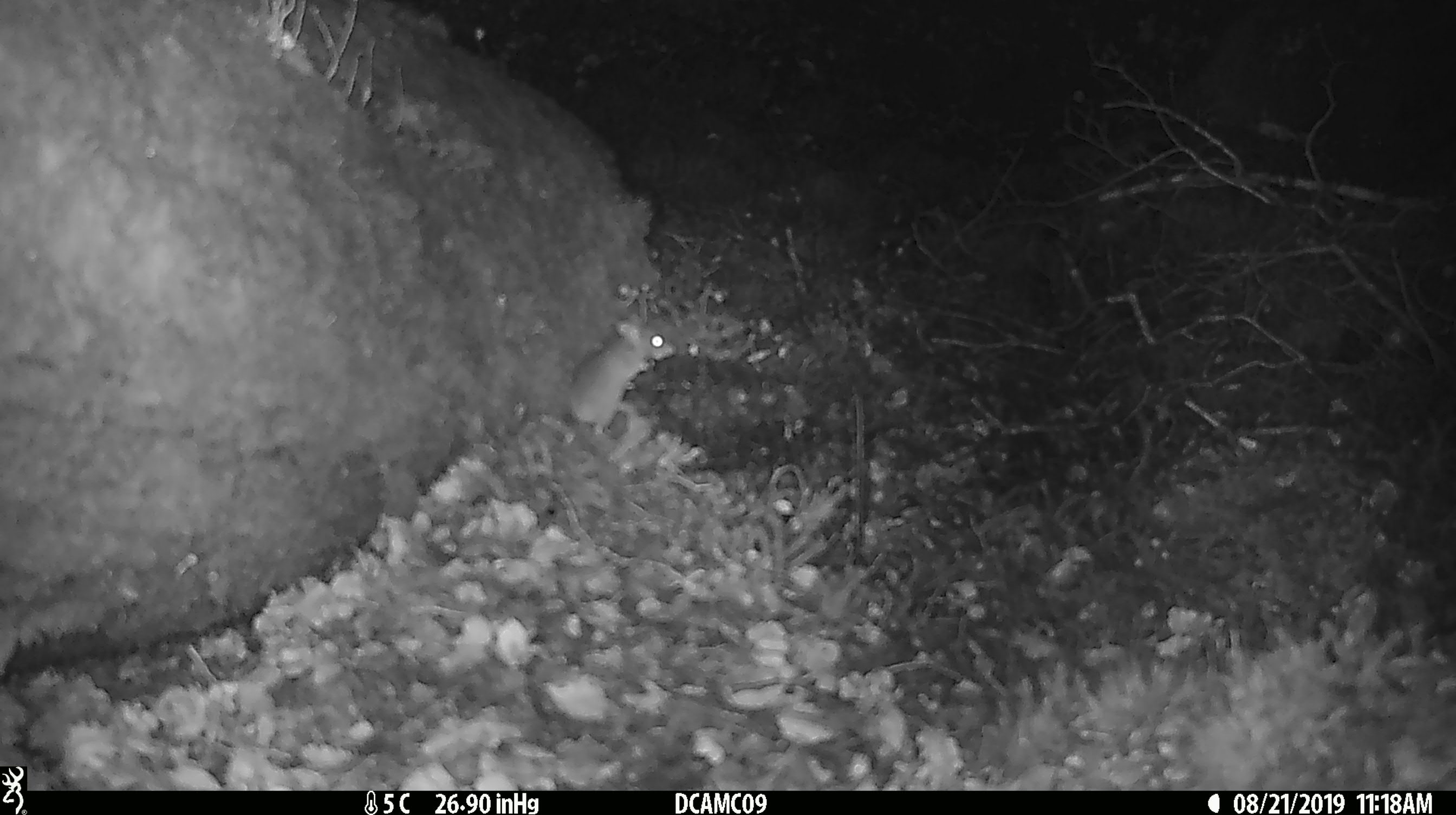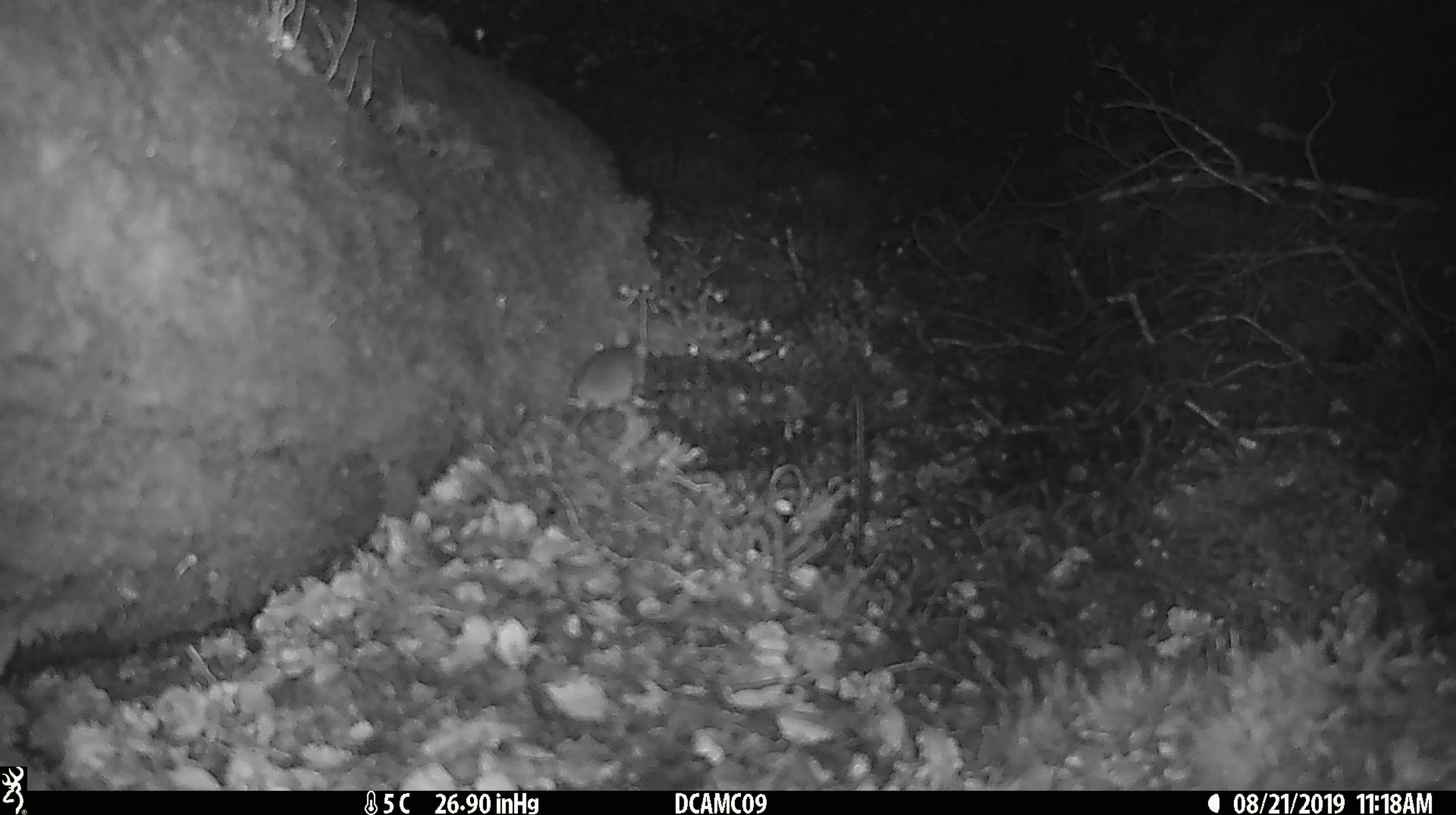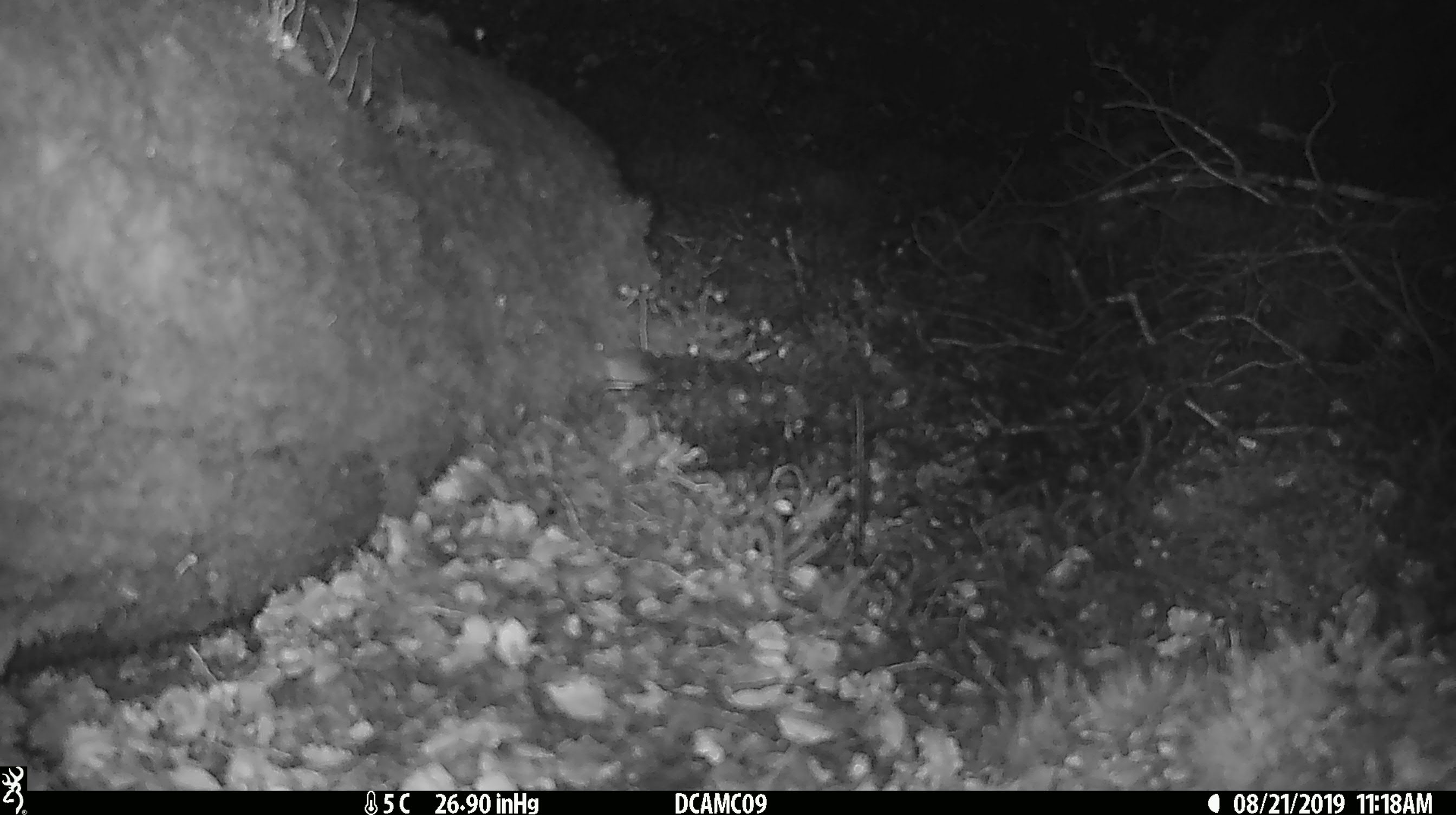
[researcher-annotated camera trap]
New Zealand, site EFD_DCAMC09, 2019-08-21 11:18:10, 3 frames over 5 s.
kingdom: Animalia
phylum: Chordata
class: Mammalia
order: Rodentia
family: Muridae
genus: Mus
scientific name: Mus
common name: mouse